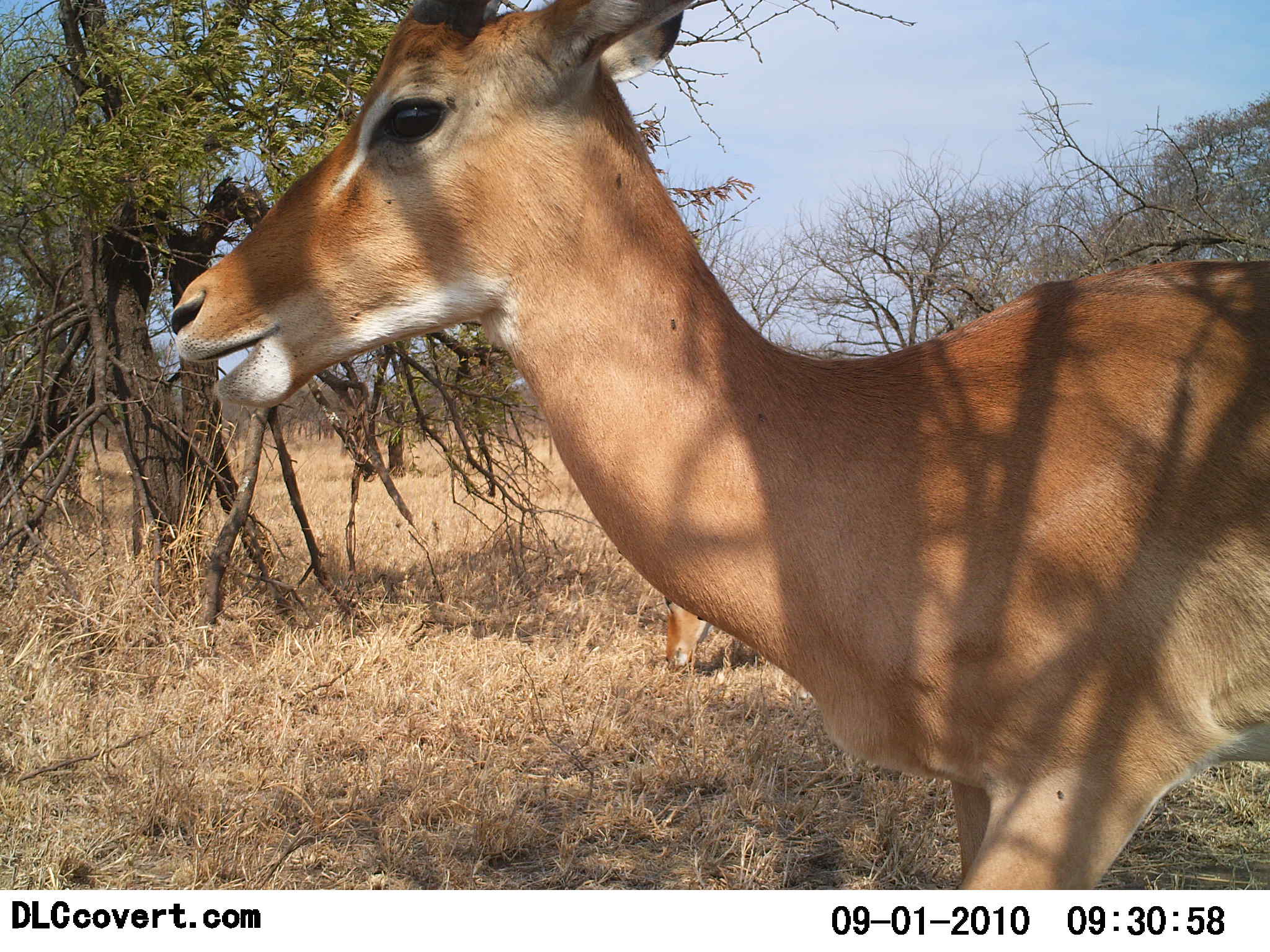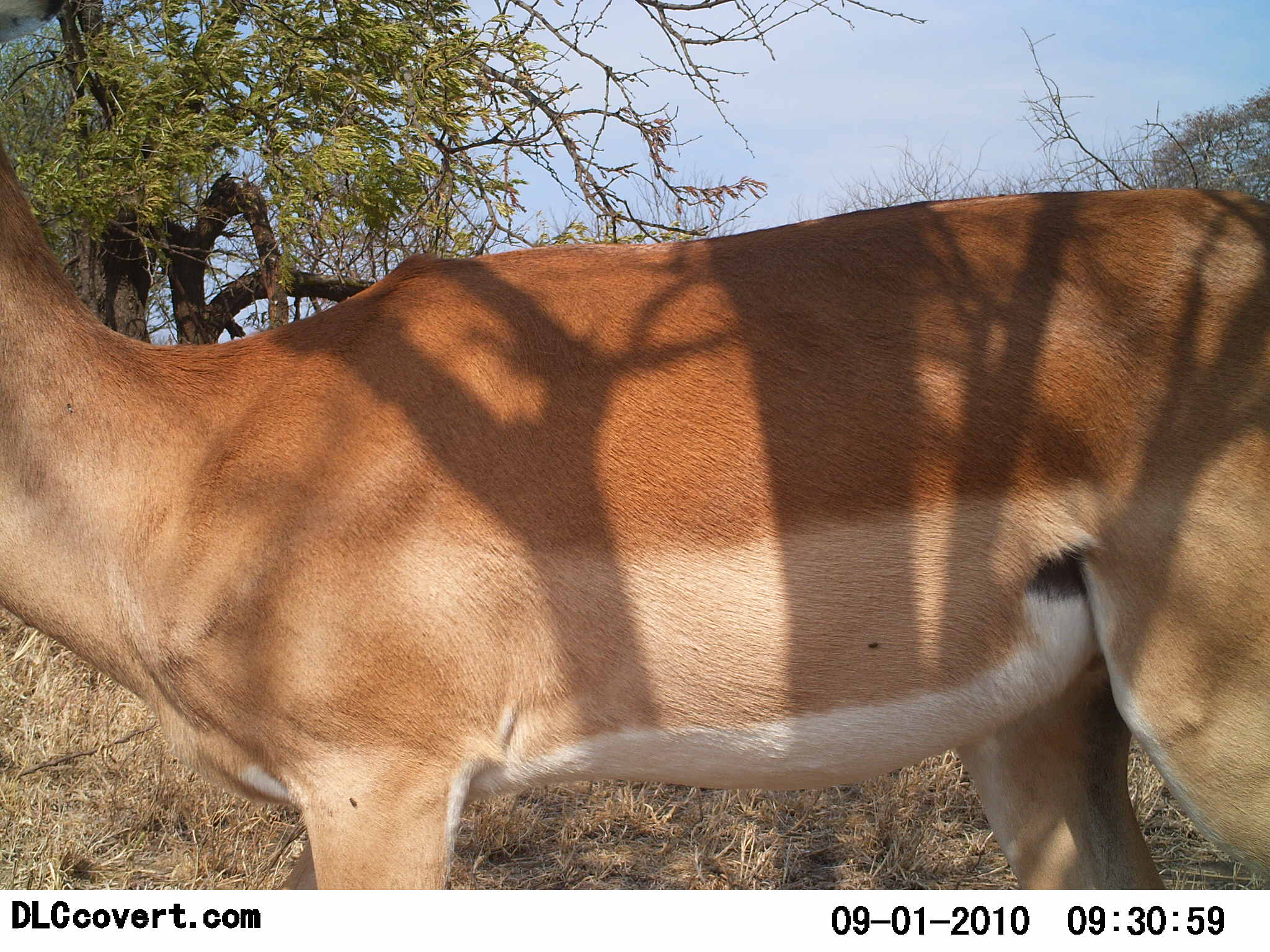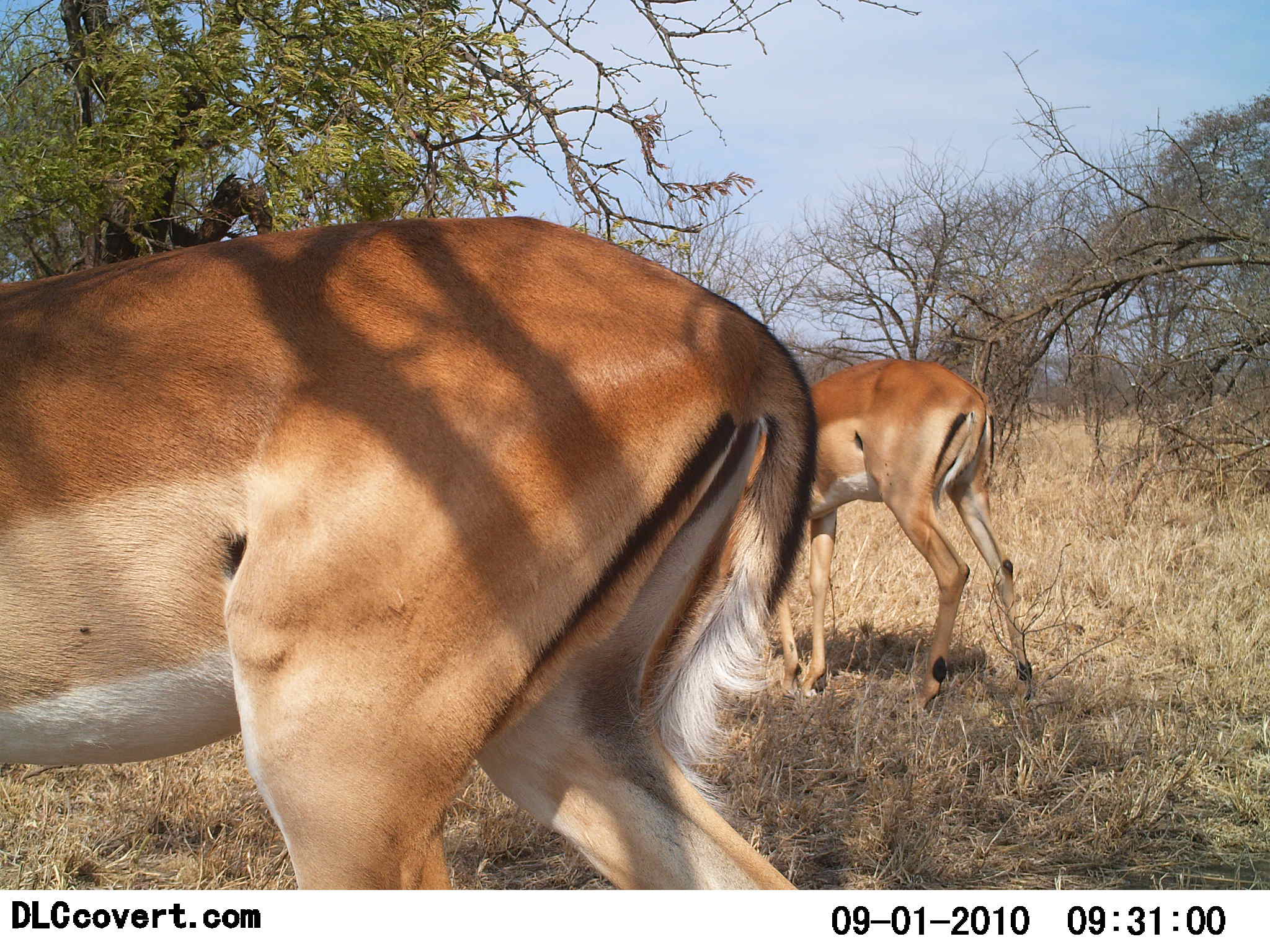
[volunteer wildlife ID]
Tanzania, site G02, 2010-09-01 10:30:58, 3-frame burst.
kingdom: Animalia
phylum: Chordata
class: Mammalia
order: Artiodactyla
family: Bovidae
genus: Aepyceros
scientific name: Aepyceros melampus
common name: impala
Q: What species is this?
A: Impala (Aepyceros melampus).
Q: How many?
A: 2.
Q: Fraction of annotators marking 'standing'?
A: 27%.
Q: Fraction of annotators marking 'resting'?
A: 0%.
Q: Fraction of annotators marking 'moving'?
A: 80%.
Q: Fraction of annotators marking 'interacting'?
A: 0%.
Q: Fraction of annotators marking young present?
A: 0%.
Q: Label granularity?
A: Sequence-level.